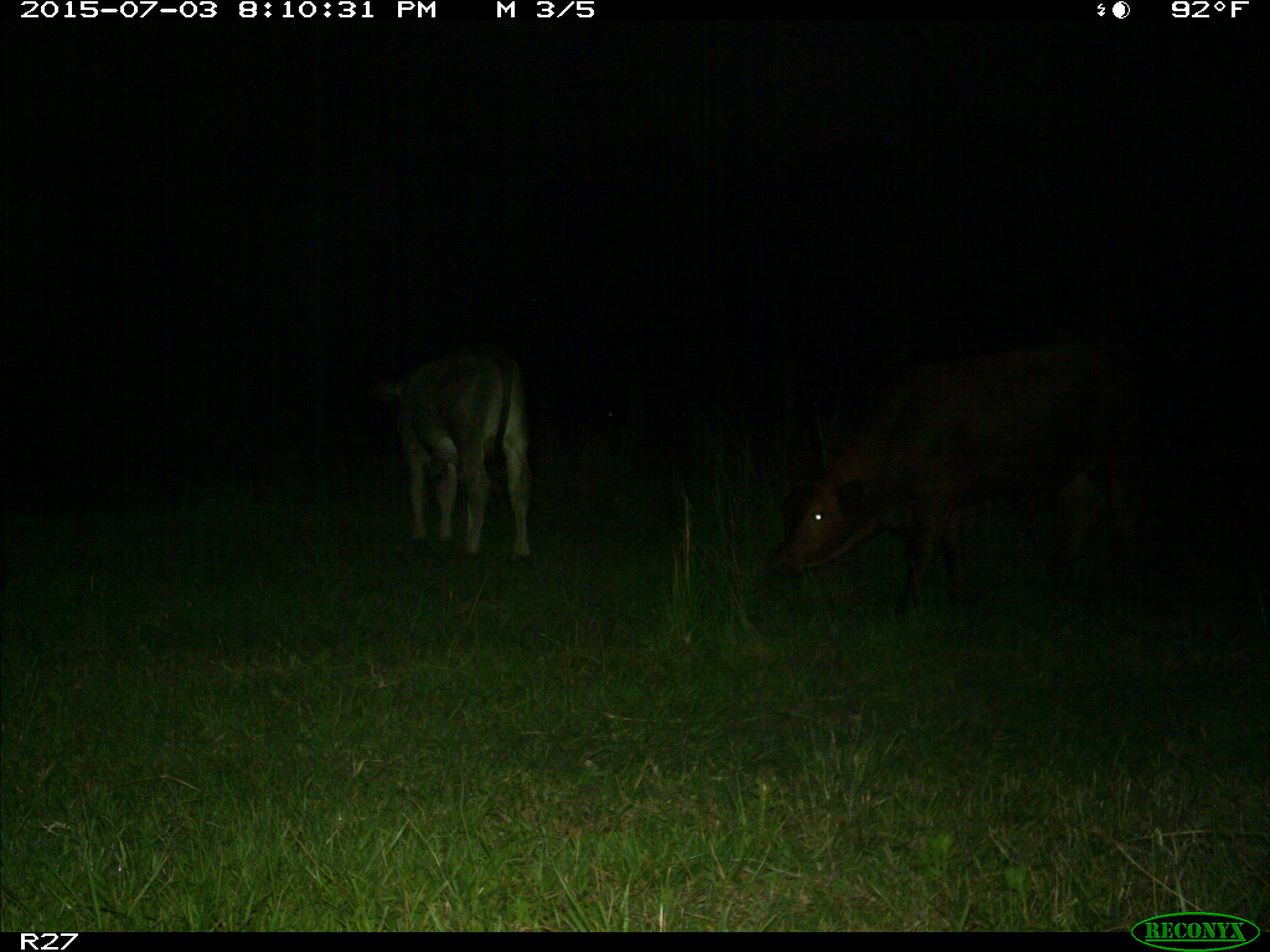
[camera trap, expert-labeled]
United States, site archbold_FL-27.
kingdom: Animalia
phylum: Chordata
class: Mammalia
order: Artiodactyla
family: Bovidae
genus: Bos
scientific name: Bos taurus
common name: domestic cow